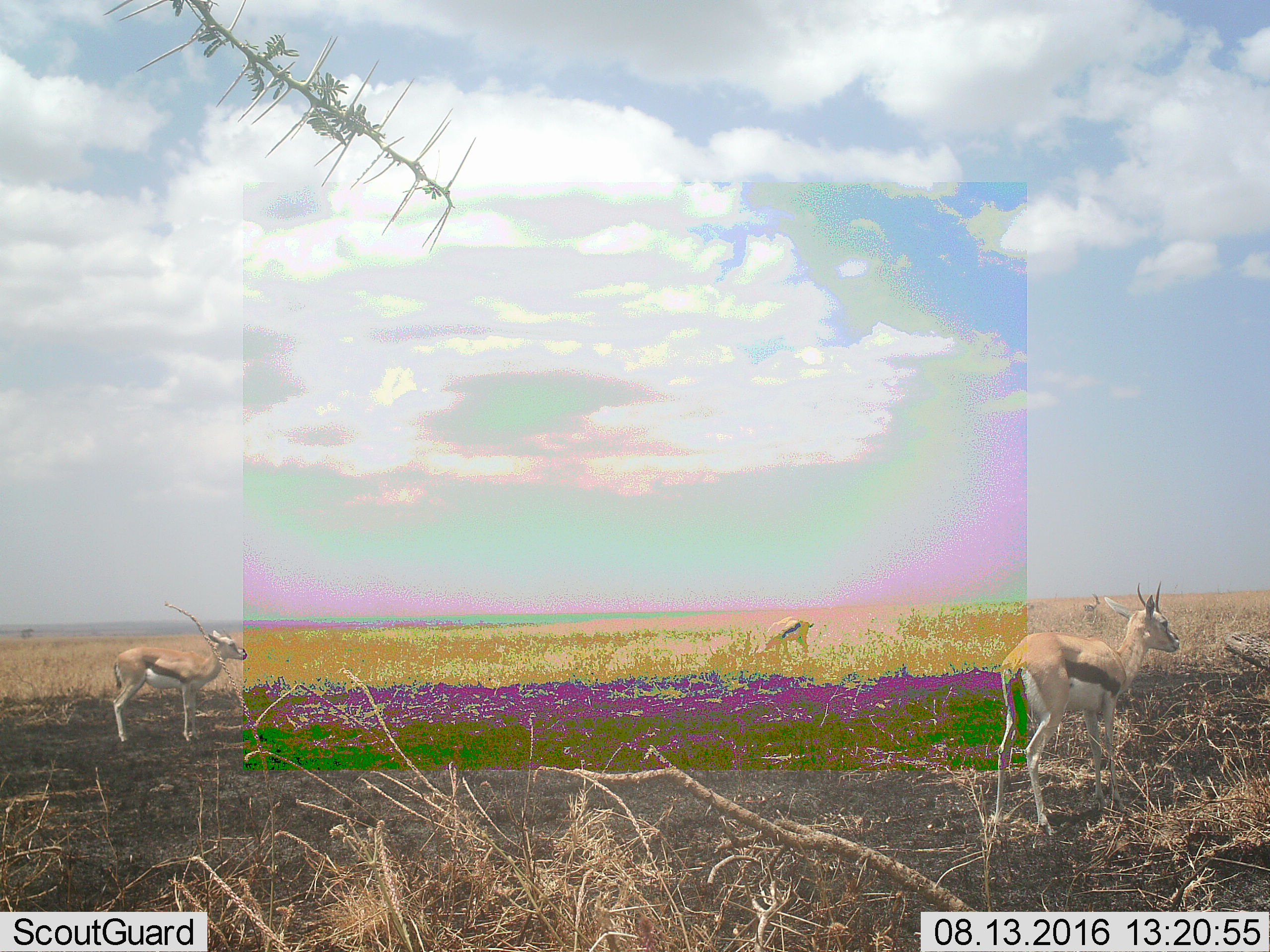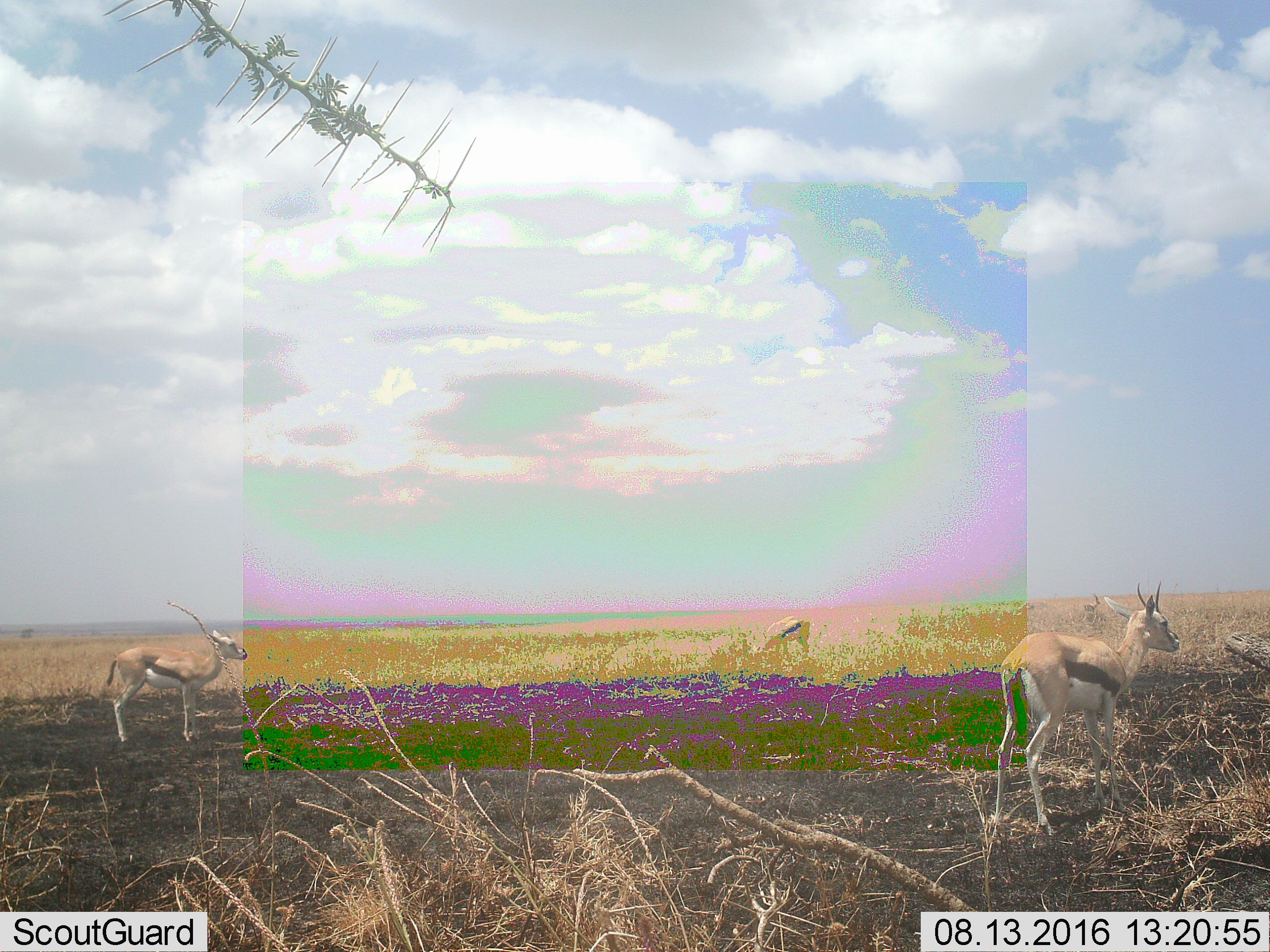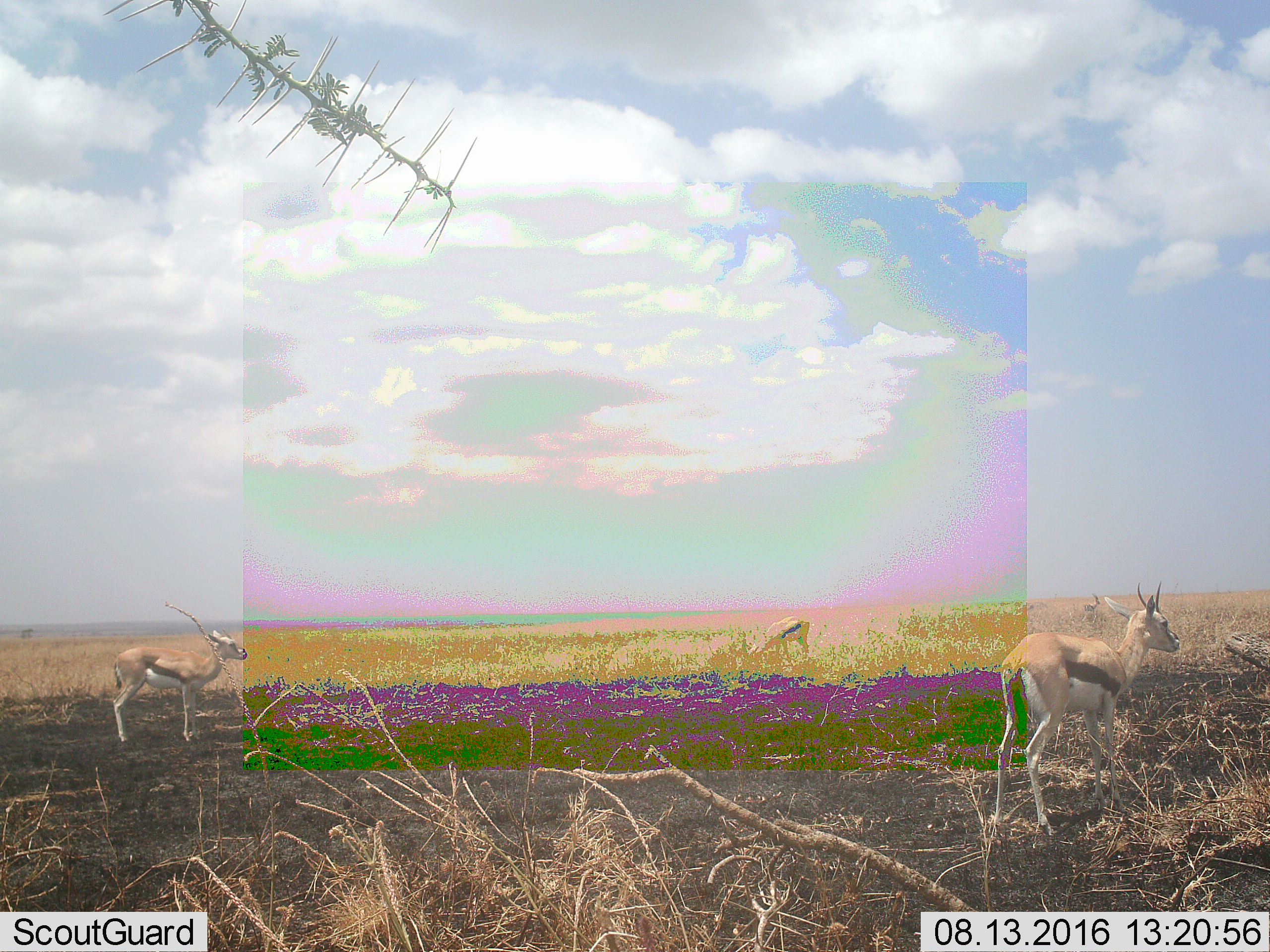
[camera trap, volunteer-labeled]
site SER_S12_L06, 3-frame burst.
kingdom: Animalia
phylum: Chordata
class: Mammalia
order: Artiodactyla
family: Bovidae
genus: Eudorcas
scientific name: Eudorcas thomsonii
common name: thomson's gazelle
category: gazellethomsons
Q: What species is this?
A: Gazellethomsons (thomson's gazelle) (Eudorcas thomsonii).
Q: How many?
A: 4.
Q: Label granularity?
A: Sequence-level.